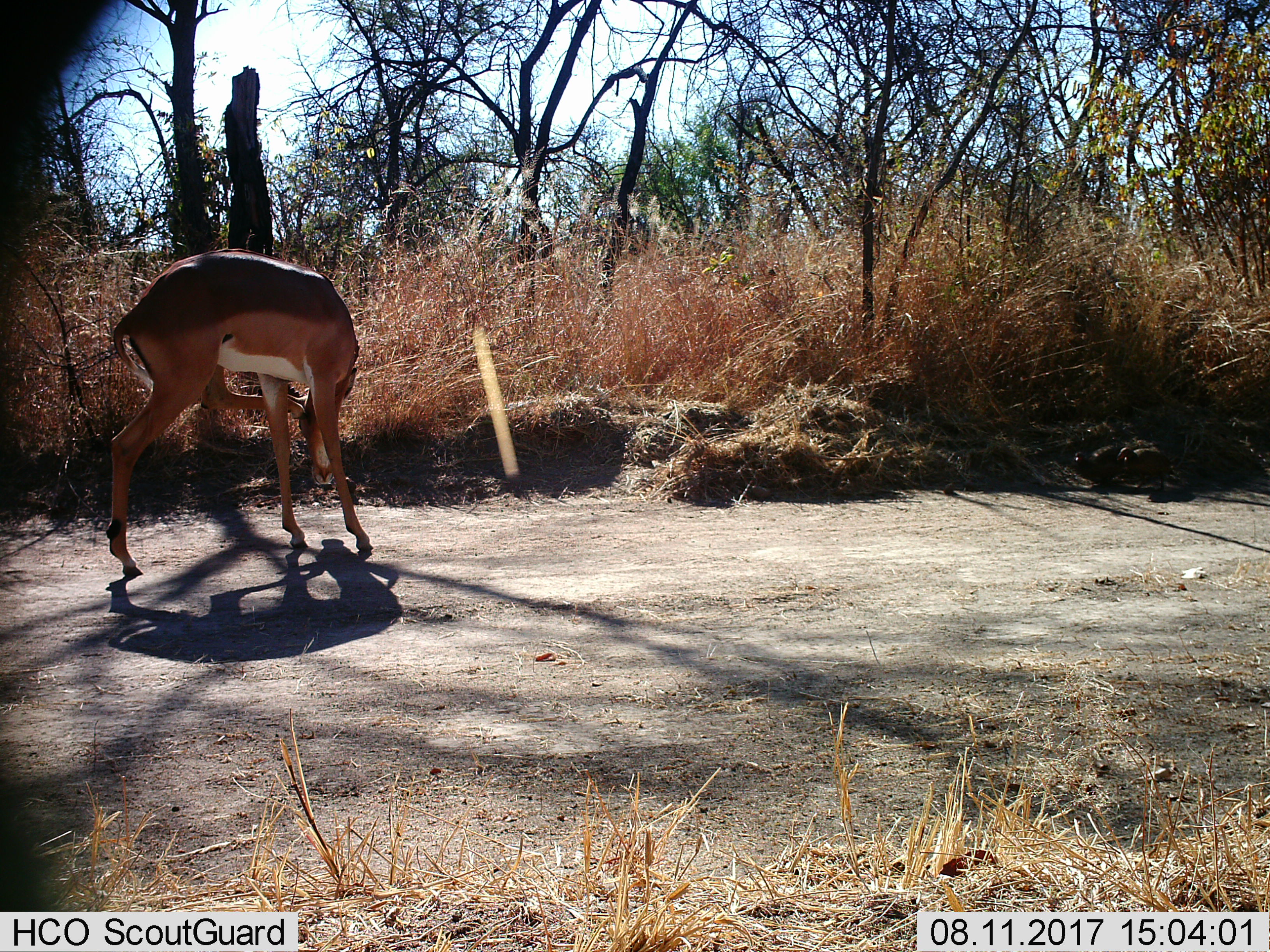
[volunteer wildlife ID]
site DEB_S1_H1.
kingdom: Animalia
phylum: Chordata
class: Mammalia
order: Artiodactyla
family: Bovidae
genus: Aepyceros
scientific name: Aepyceros melampus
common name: impala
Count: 1.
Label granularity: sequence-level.